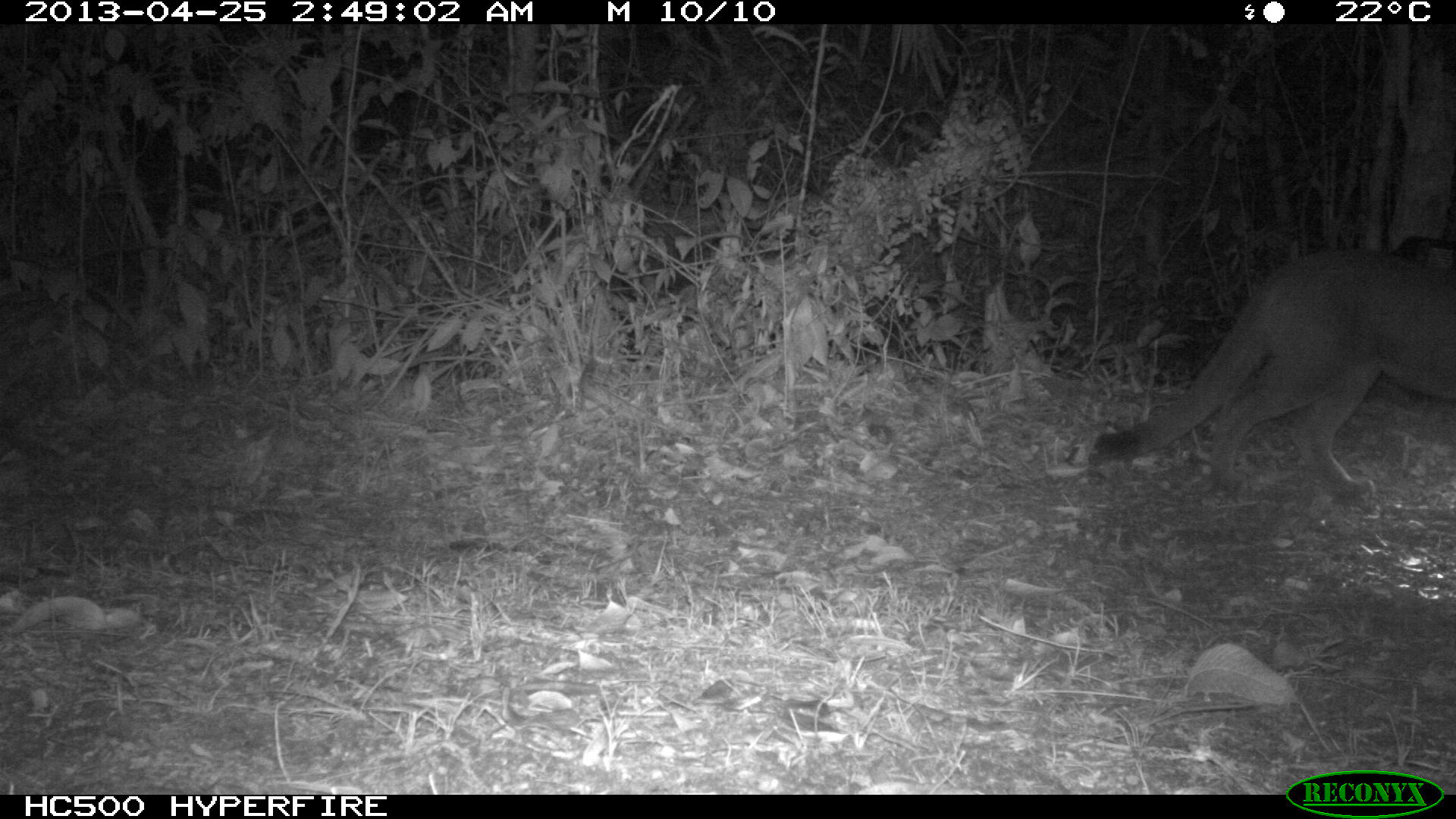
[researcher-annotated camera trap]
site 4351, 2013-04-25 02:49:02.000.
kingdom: Animalia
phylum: Chordata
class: Mammalia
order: Carnivora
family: Felidae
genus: Puma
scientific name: Puma concolor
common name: mountain lion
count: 2